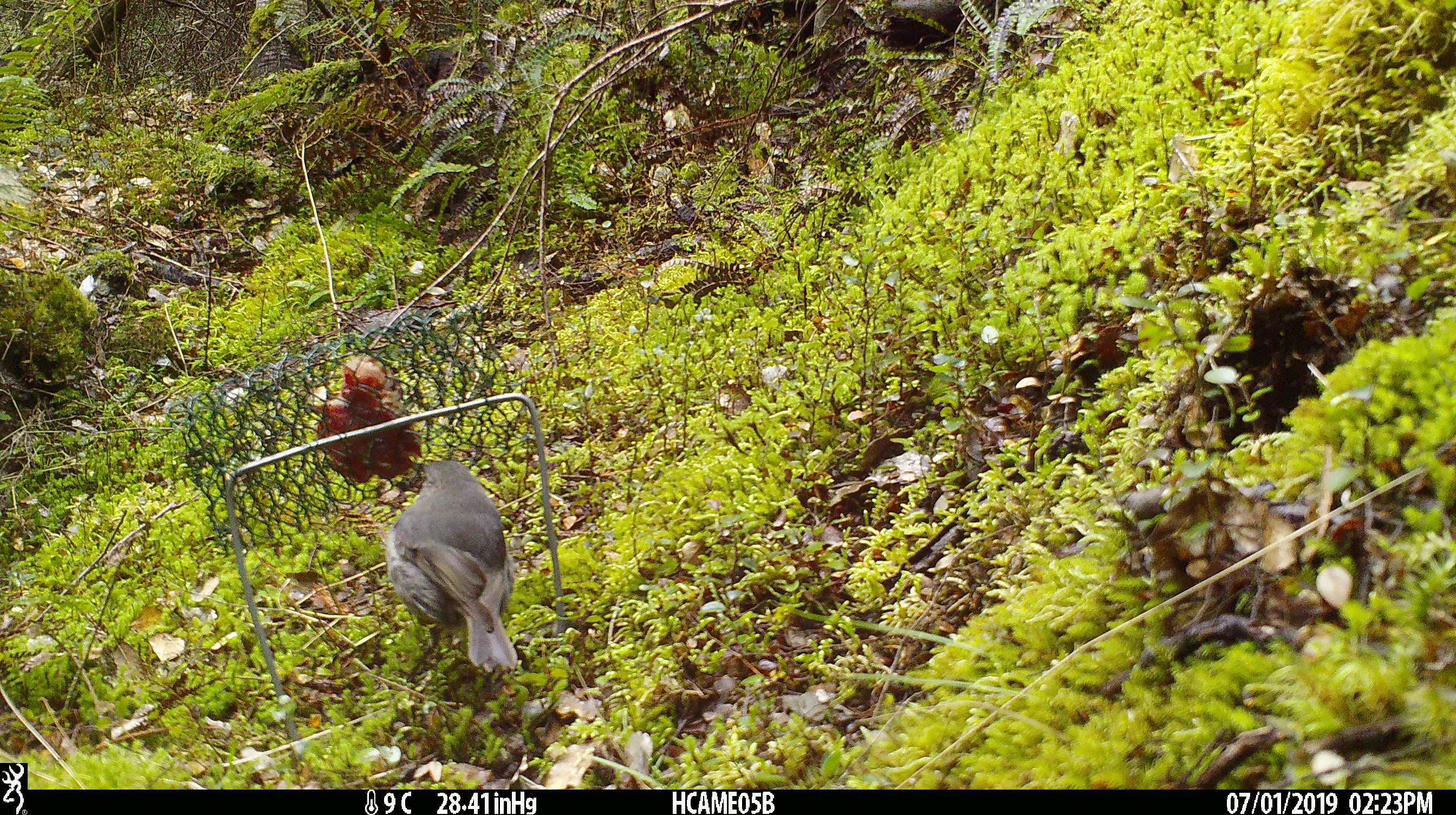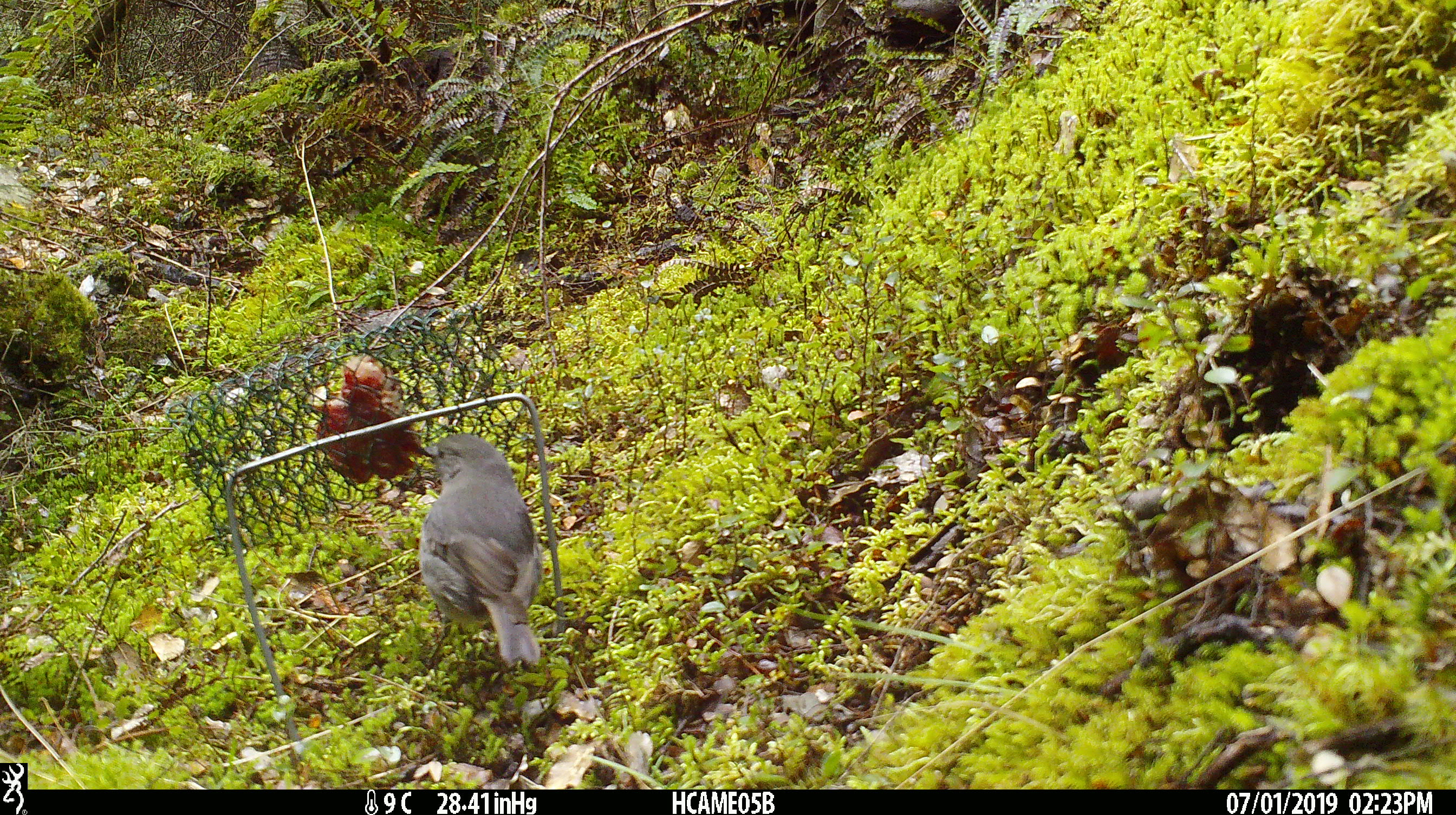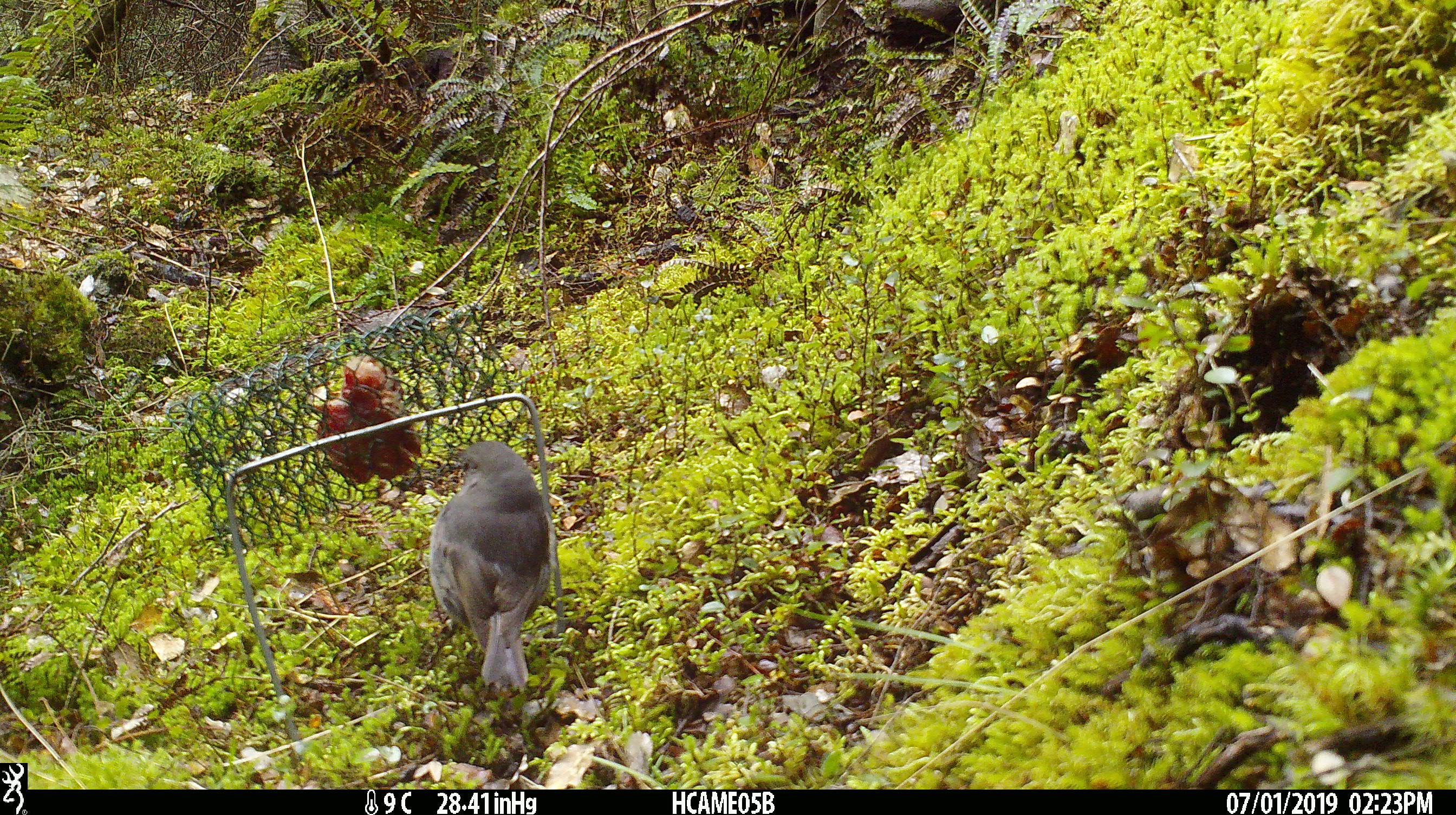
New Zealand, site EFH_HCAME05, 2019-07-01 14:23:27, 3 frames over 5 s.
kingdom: Animalia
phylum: Chordata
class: Aves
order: Passeriformes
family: Petroicidae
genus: Petroica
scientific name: Petroica australis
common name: new zealand robin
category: robin